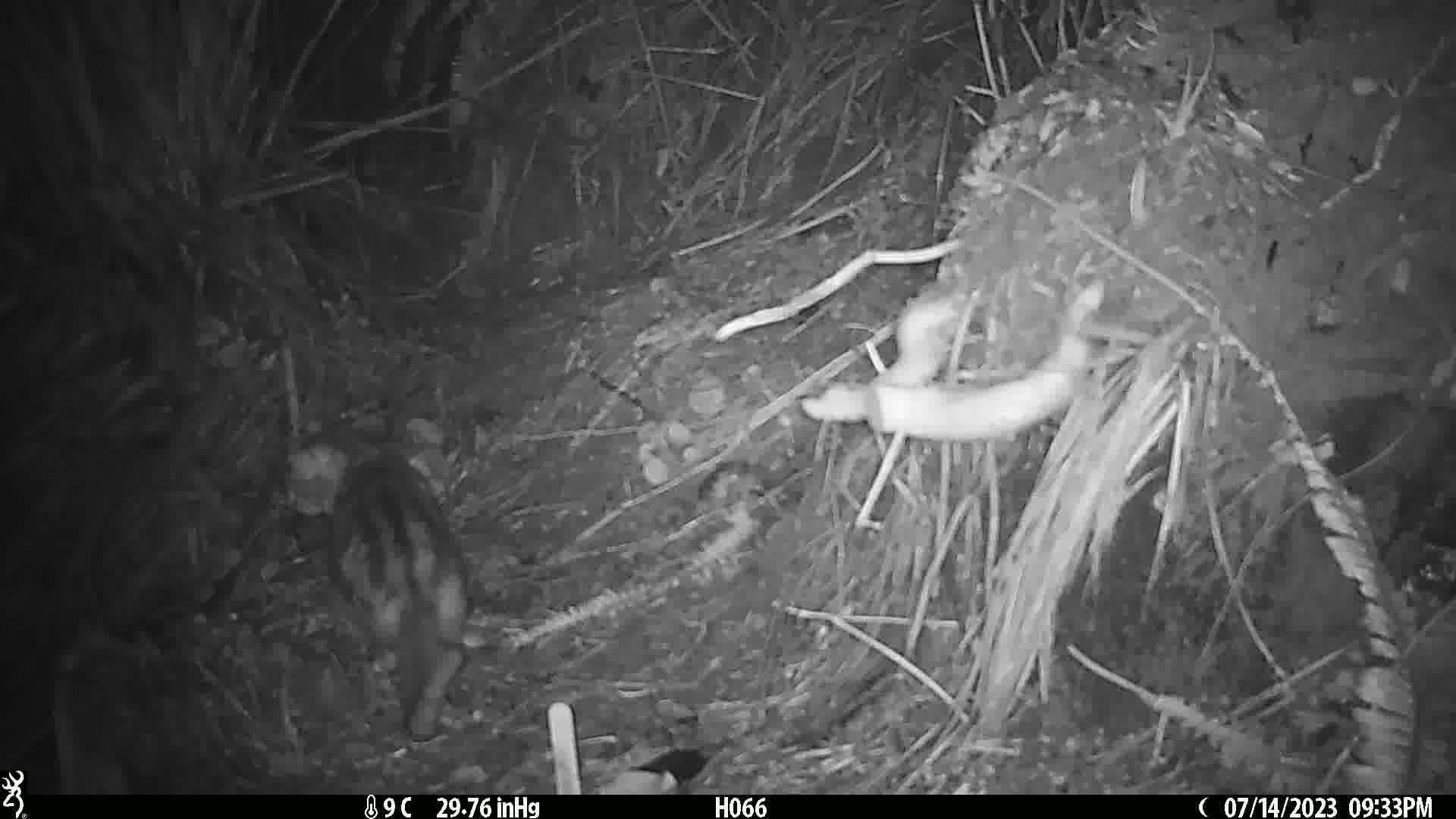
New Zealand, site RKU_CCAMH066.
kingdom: Animalia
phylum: Chordata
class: Mammalia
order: Carnivora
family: Felidae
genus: Felis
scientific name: Felis catus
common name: domestic cat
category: cat